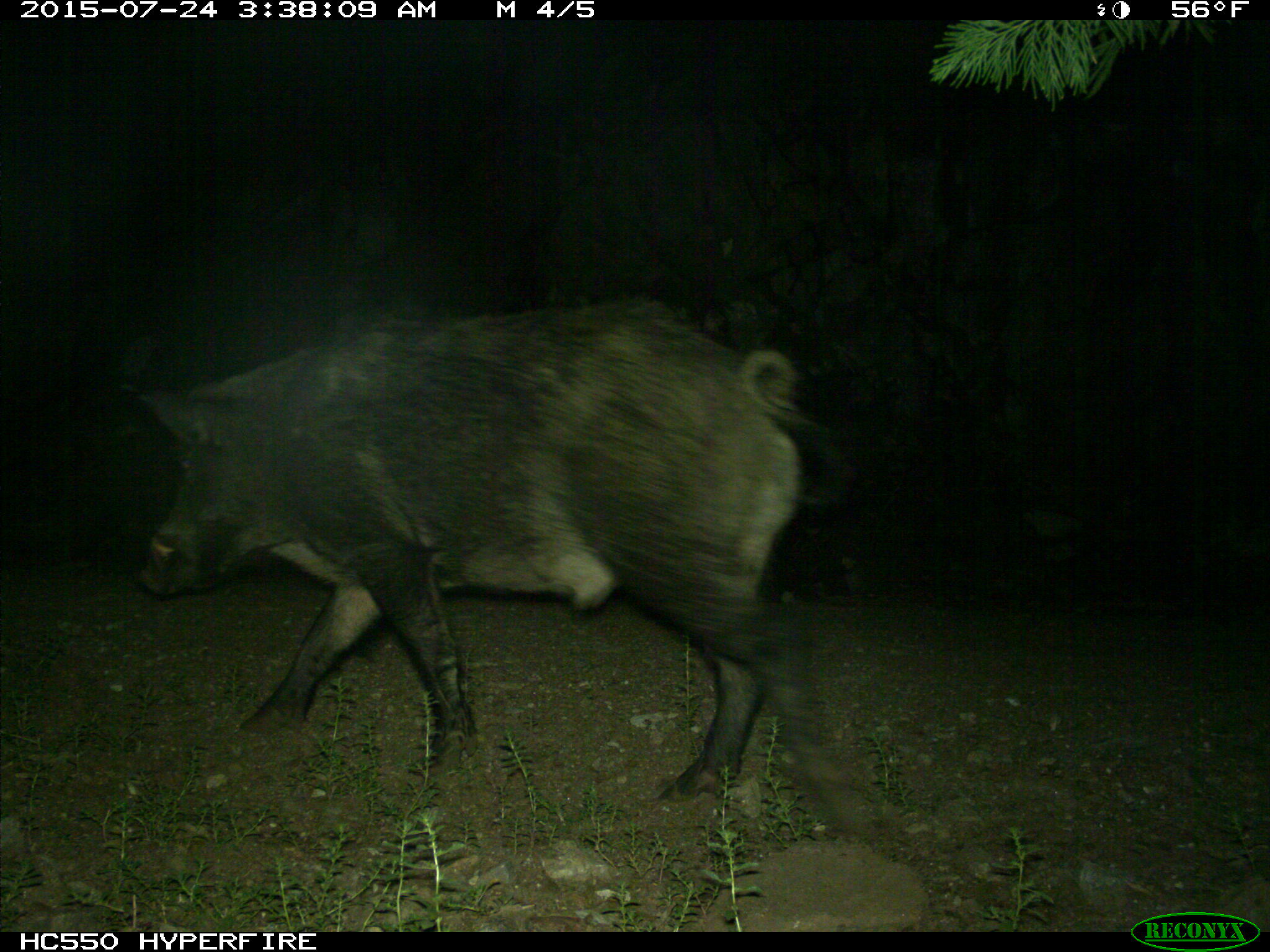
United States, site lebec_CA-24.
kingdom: Animalia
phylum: Chordata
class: Mammalia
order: Artiodactyla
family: Suidae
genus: Sus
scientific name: Sus scrofa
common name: wild boar